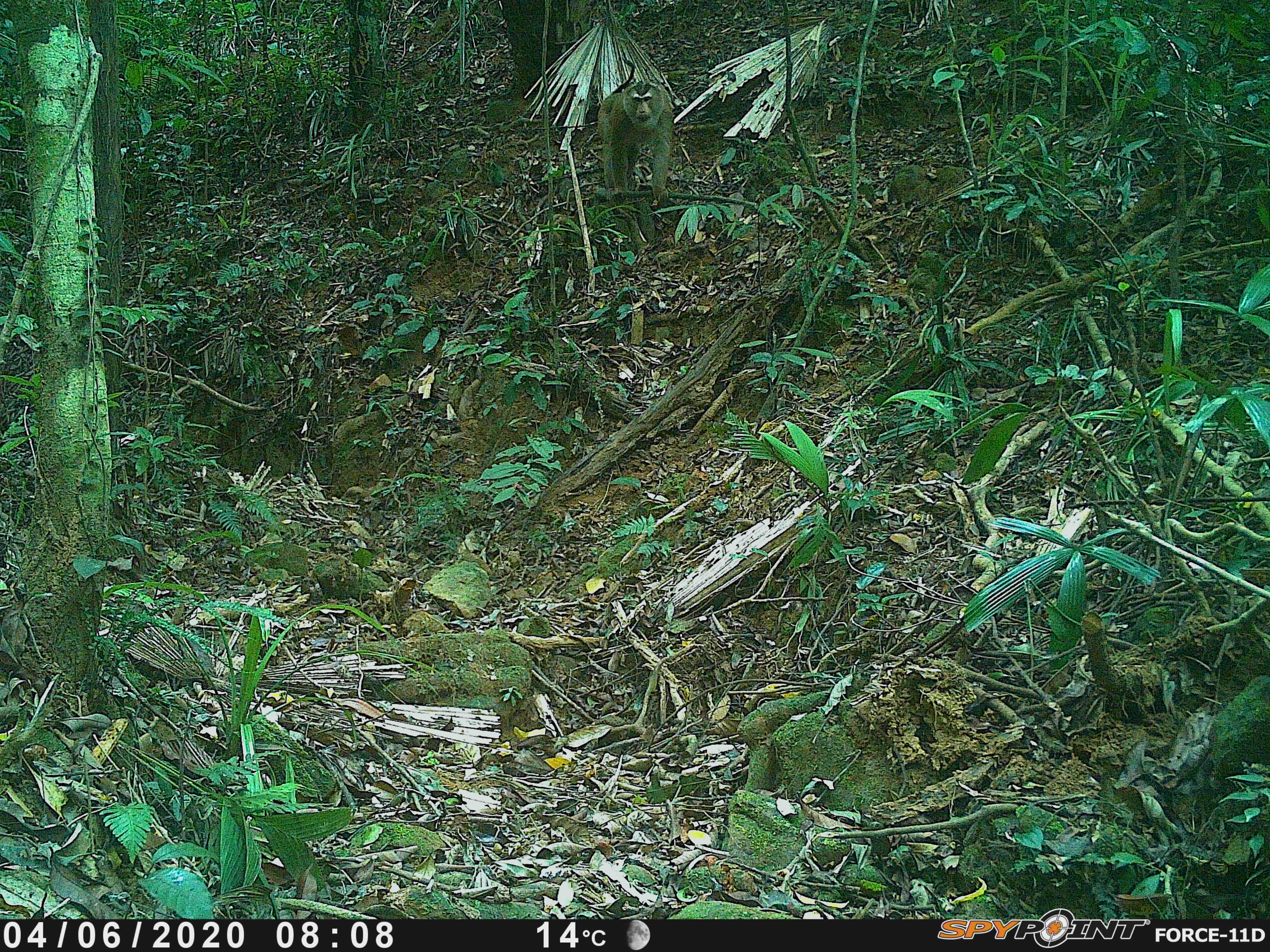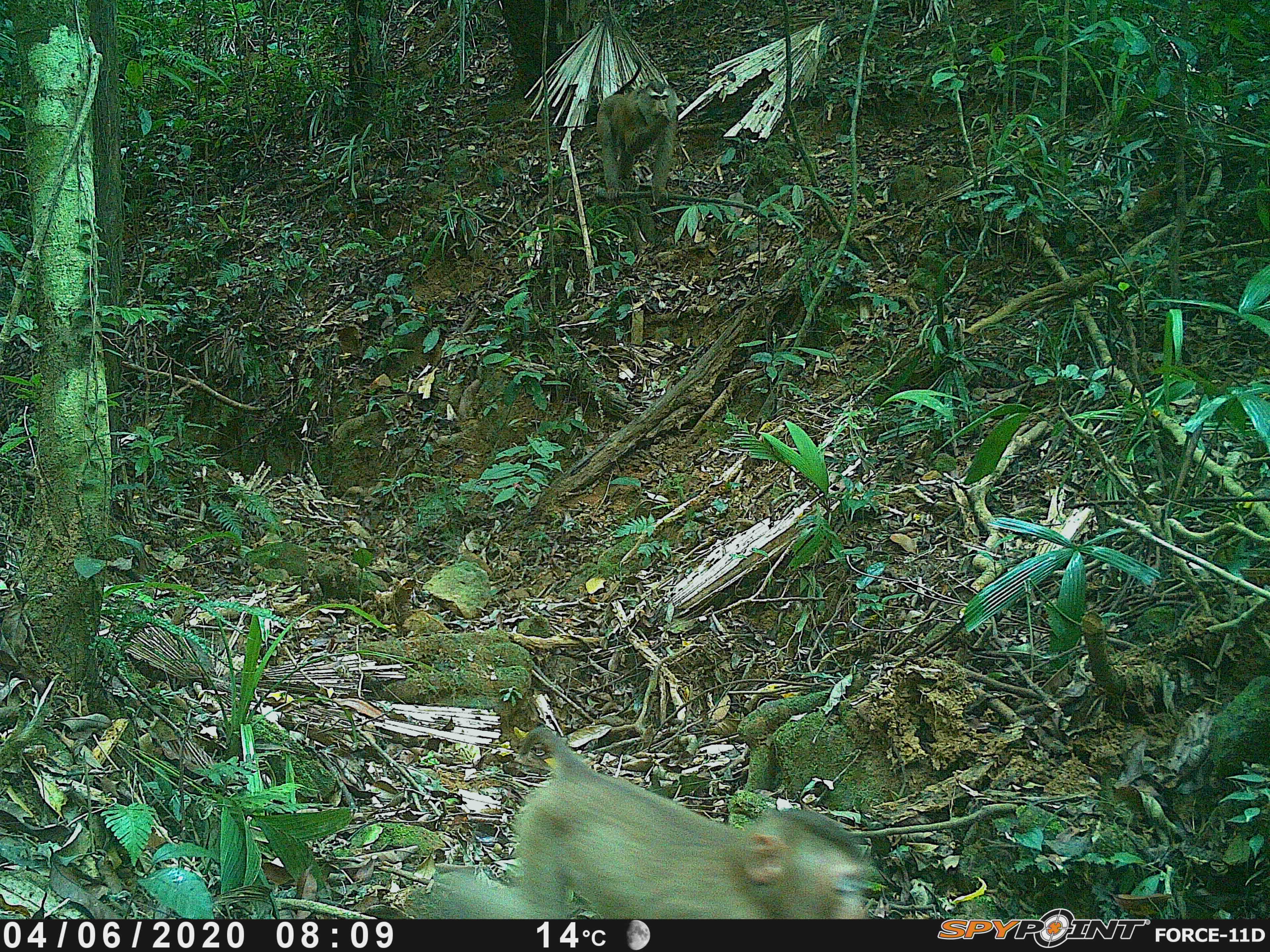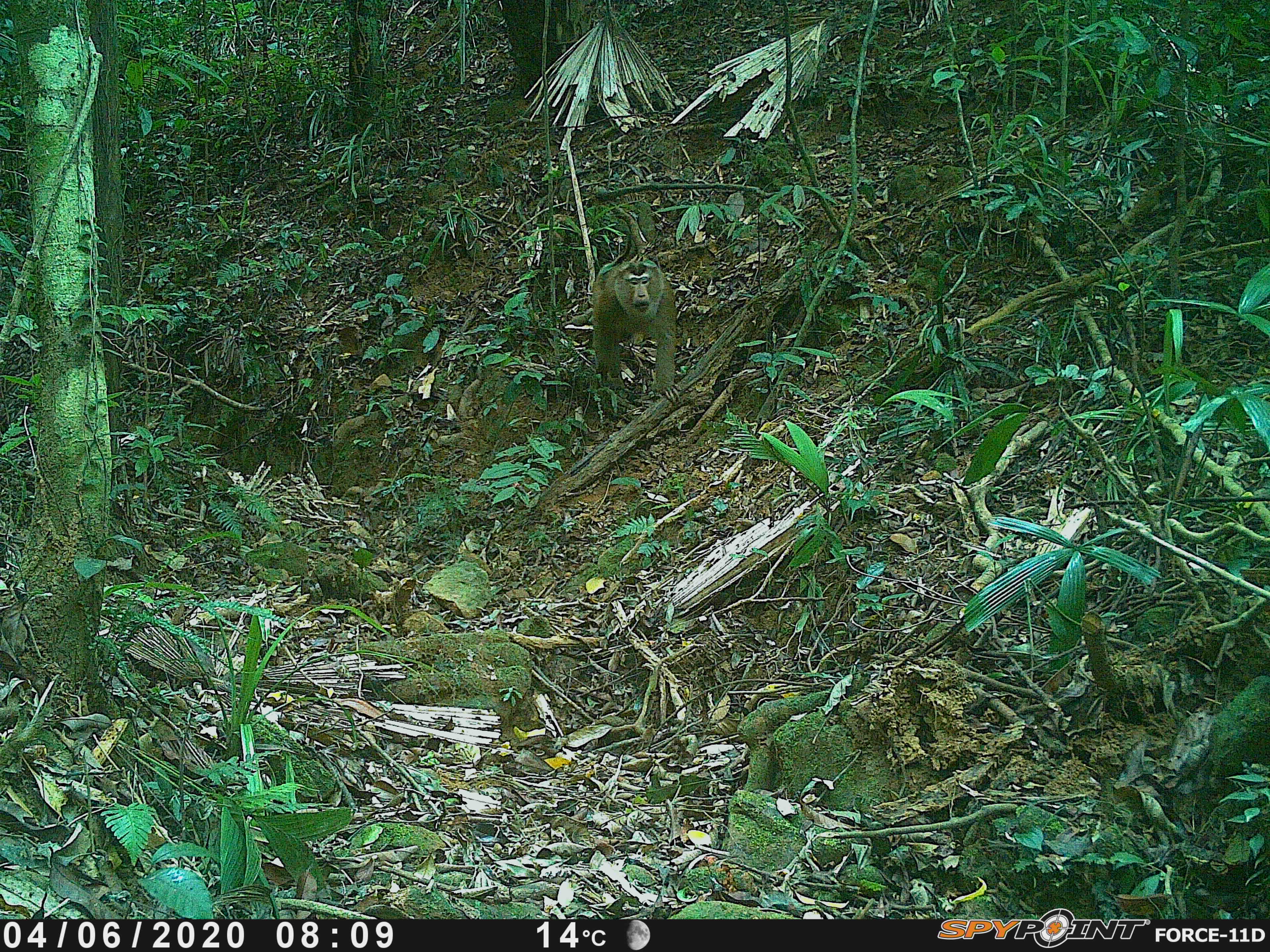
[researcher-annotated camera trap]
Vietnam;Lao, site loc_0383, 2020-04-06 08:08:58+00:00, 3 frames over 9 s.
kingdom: Animalia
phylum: Chordata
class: Mammalia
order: Primates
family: Cercopithecidae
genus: Macaca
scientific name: Macaca nemestrina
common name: pig-tailed macaque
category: pig tailed macaque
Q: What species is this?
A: Pig tailed macaque (pig-tailed macaque) (Macaca nemestrina).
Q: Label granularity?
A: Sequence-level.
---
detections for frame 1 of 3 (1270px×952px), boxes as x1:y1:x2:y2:
pig tailed macaque: 597:58:671:205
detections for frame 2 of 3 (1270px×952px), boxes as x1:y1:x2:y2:
pig tailed macaque: 402:725:866:919; 596:62:677:206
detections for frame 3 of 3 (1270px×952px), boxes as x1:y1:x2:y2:
pig tailed macaque: 592:232:680:403